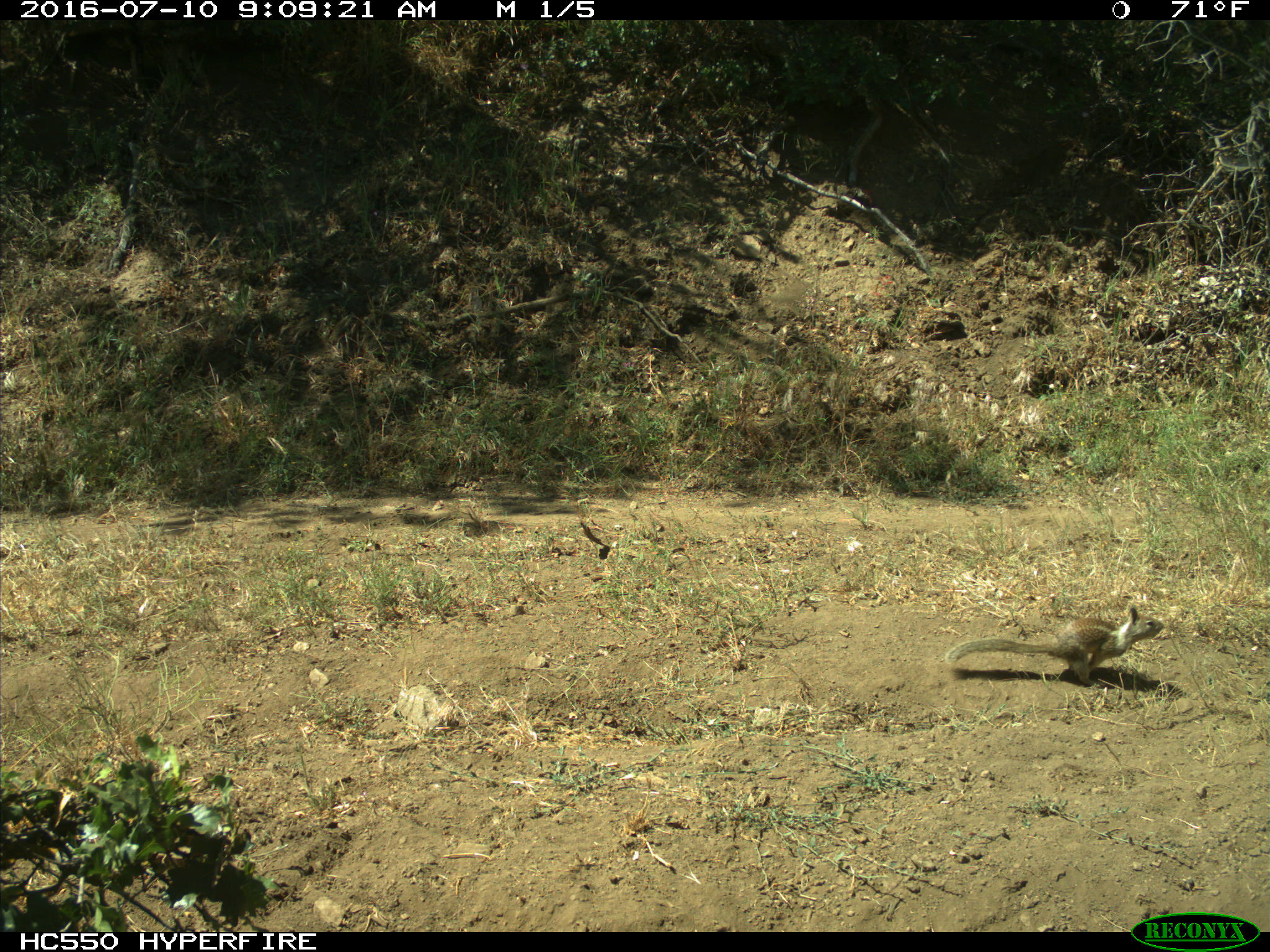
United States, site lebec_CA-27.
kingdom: Animalia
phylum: Chordata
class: Mammalia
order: Rodentia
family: Sciuridae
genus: Otospermophilus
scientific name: Otospermophilus beecheyi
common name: california ground squirrel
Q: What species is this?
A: Otospermophilus beecheyi (california ground squirrel).